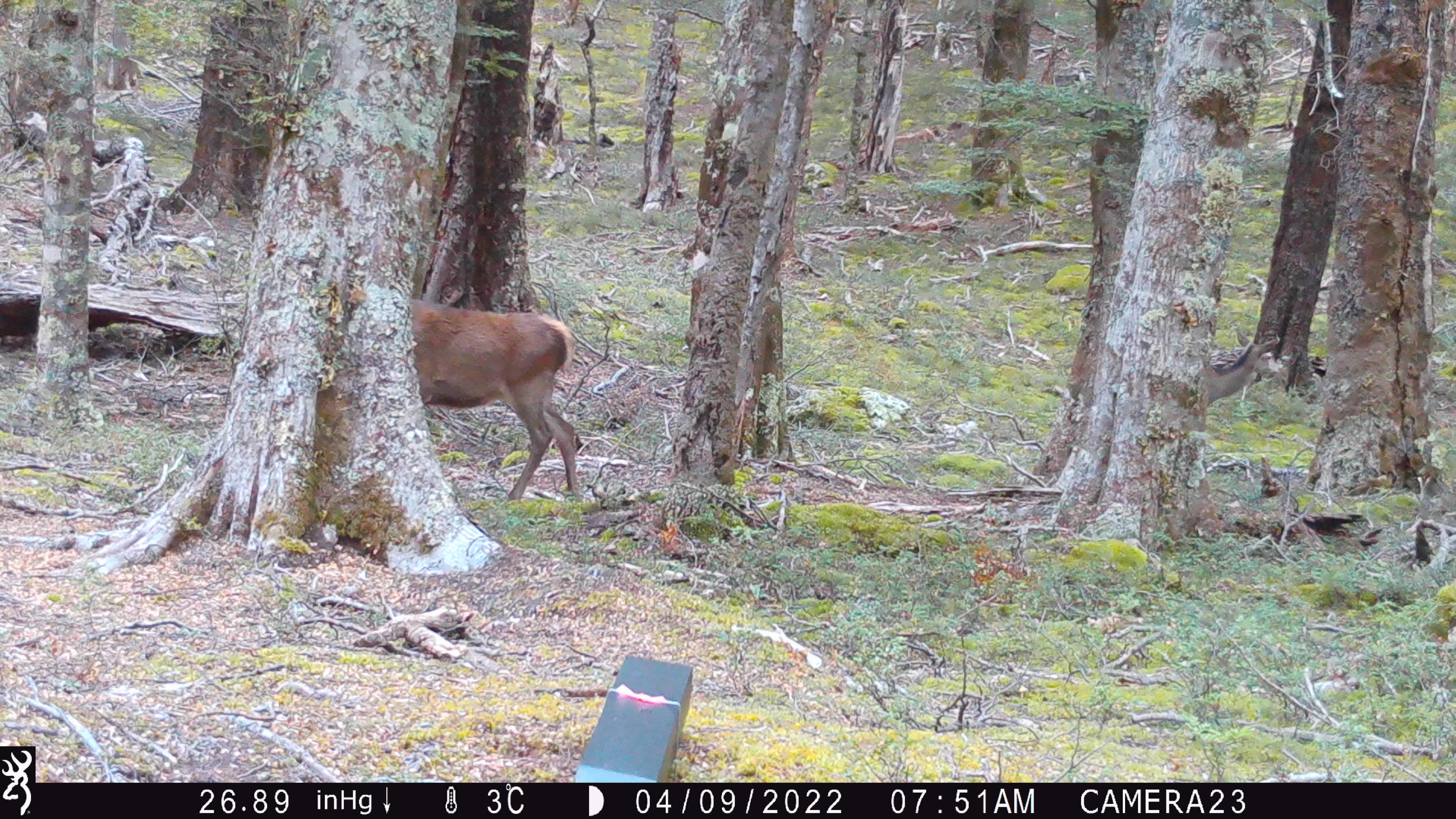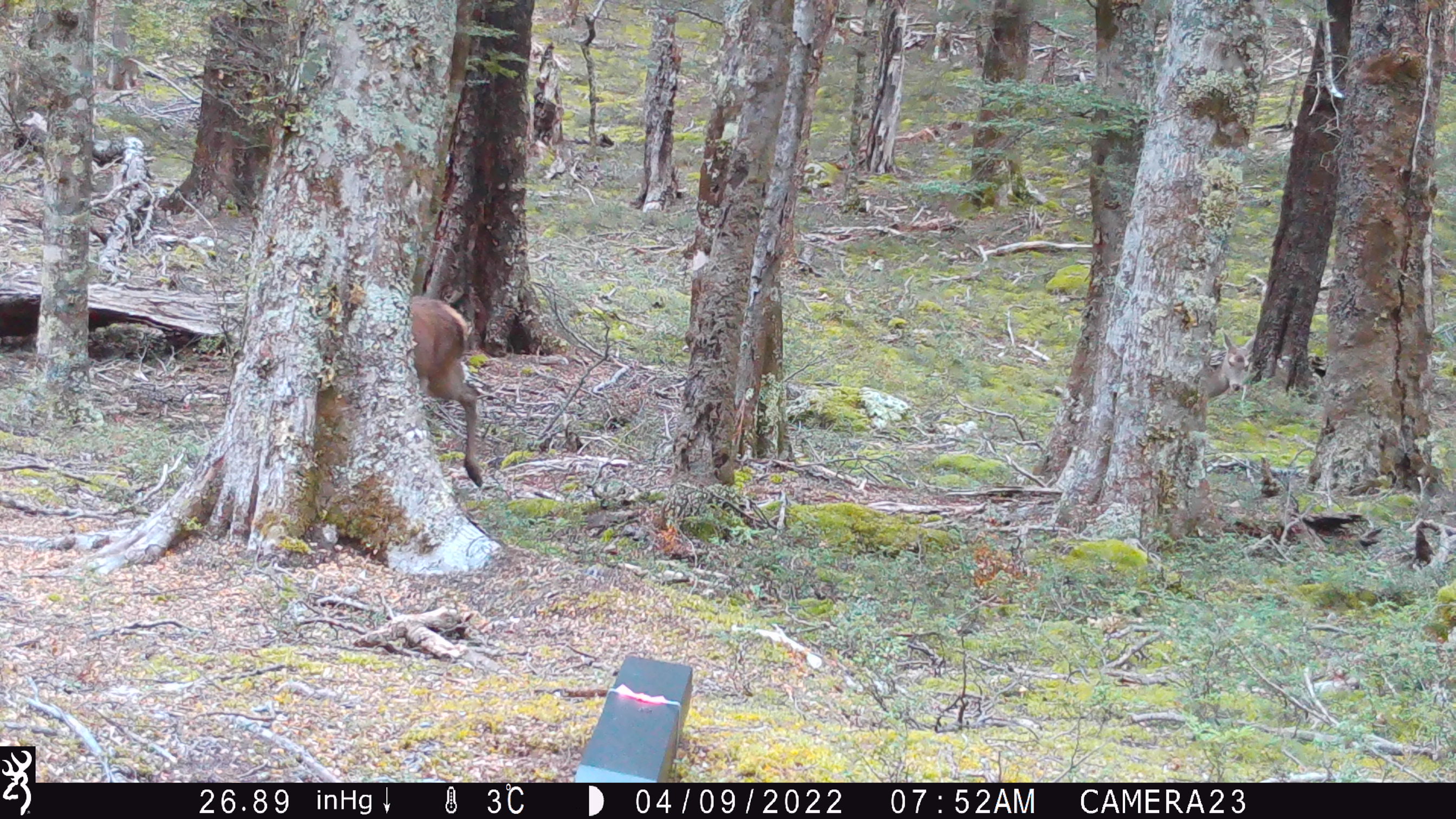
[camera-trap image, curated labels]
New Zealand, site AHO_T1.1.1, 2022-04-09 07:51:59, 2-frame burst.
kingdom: Animalia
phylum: Chordata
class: Mammalia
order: Artiodactyla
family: Cervidae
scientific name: Cervidae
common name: deer